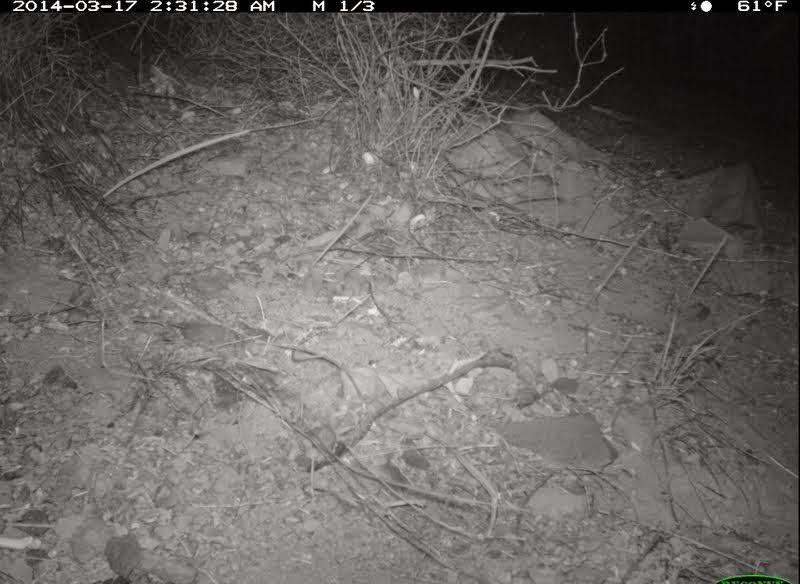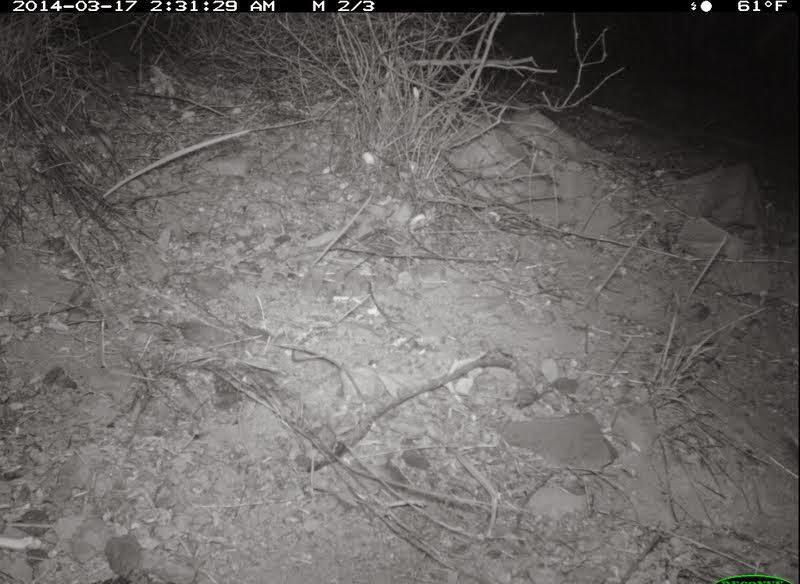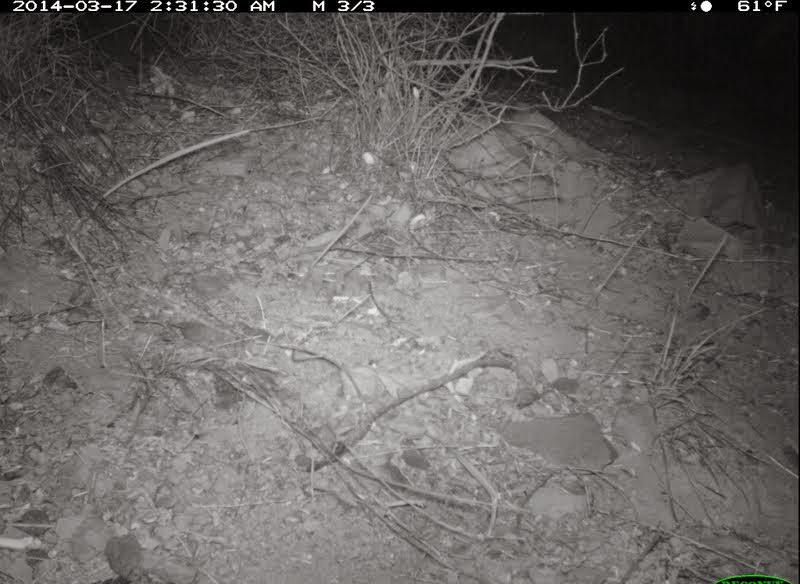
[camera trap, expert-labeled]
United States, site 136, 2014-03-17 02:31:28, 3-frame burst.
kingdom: Animalia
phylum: Chordata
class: Mammalia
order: Rodentia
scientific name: Rodentia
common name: rodent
Rodent (Rodentia).